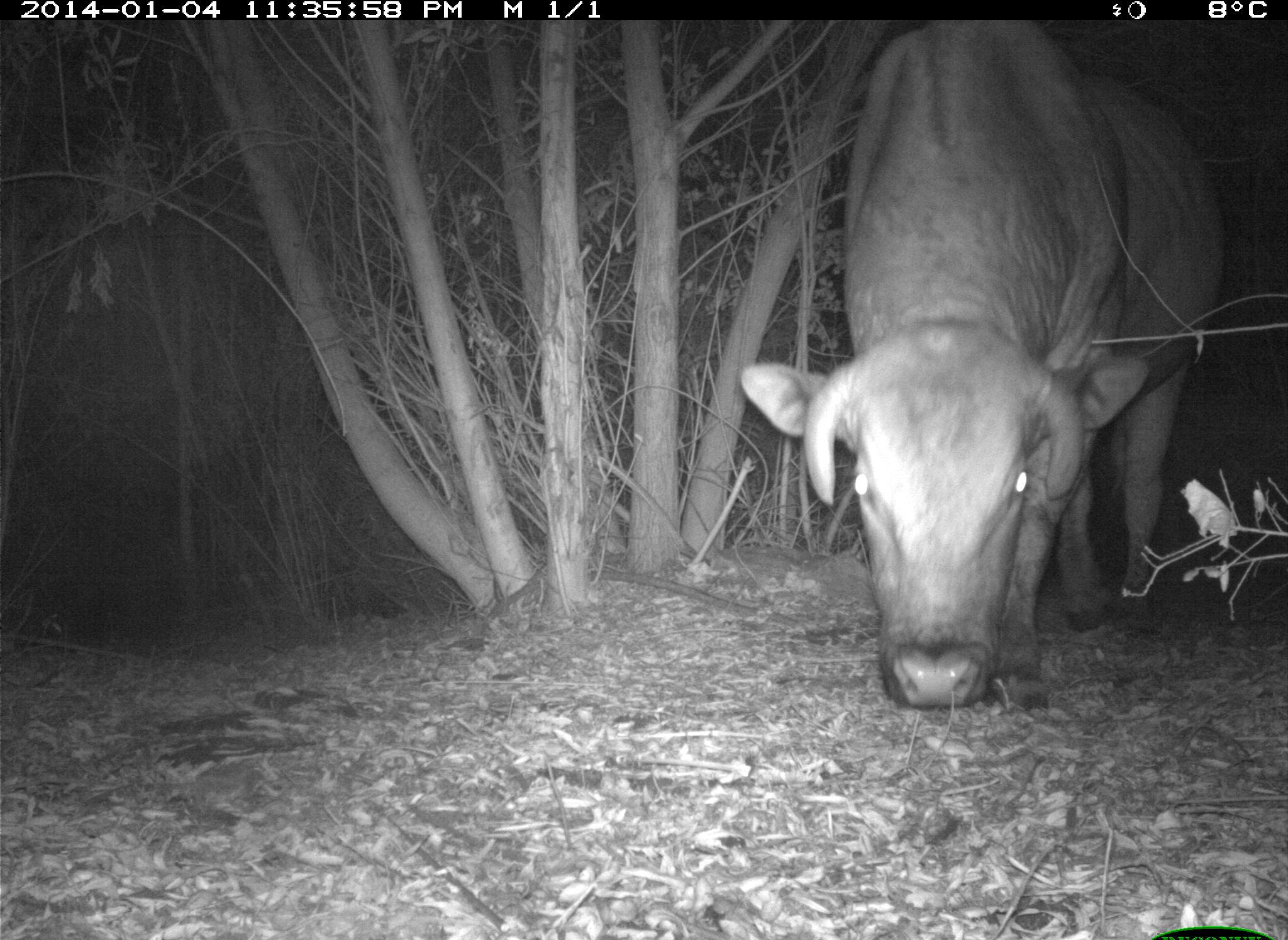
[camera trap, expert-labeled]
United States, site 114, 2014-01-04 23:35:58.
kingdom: Animalia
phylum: Chordata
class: Mammalia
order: Artiodactyla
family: Bovidae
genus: Bos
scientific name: Bos taurus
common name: cow